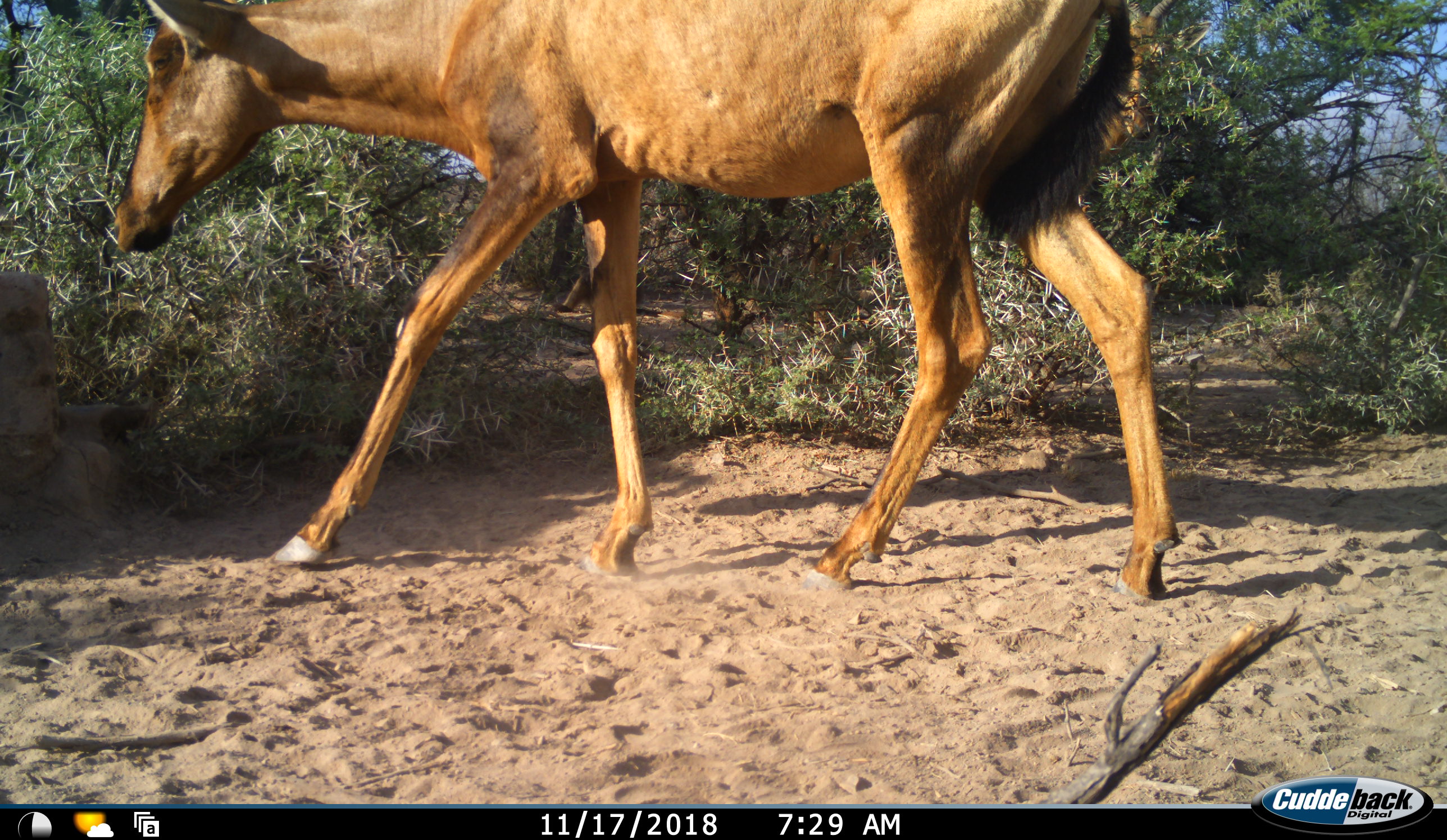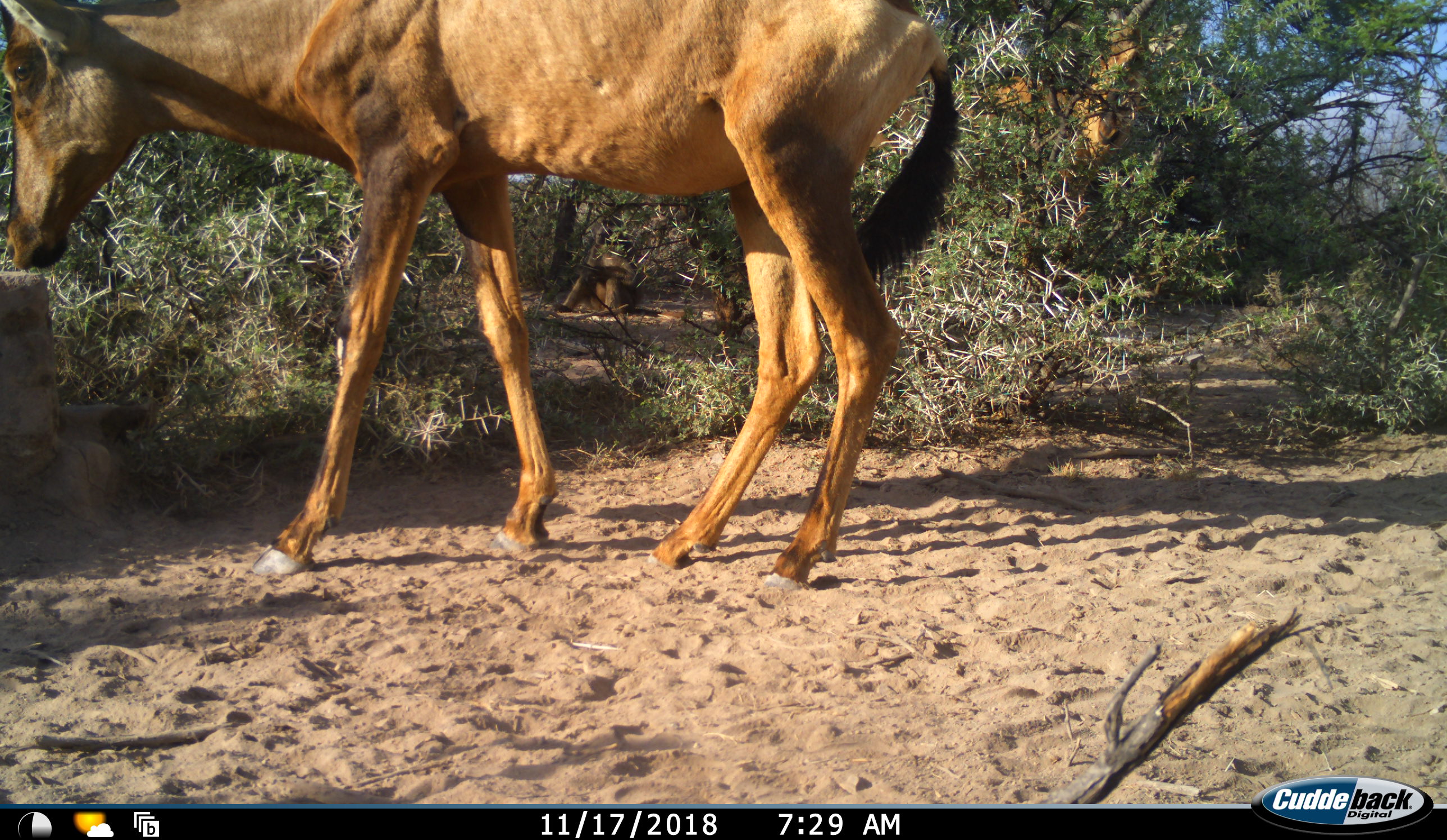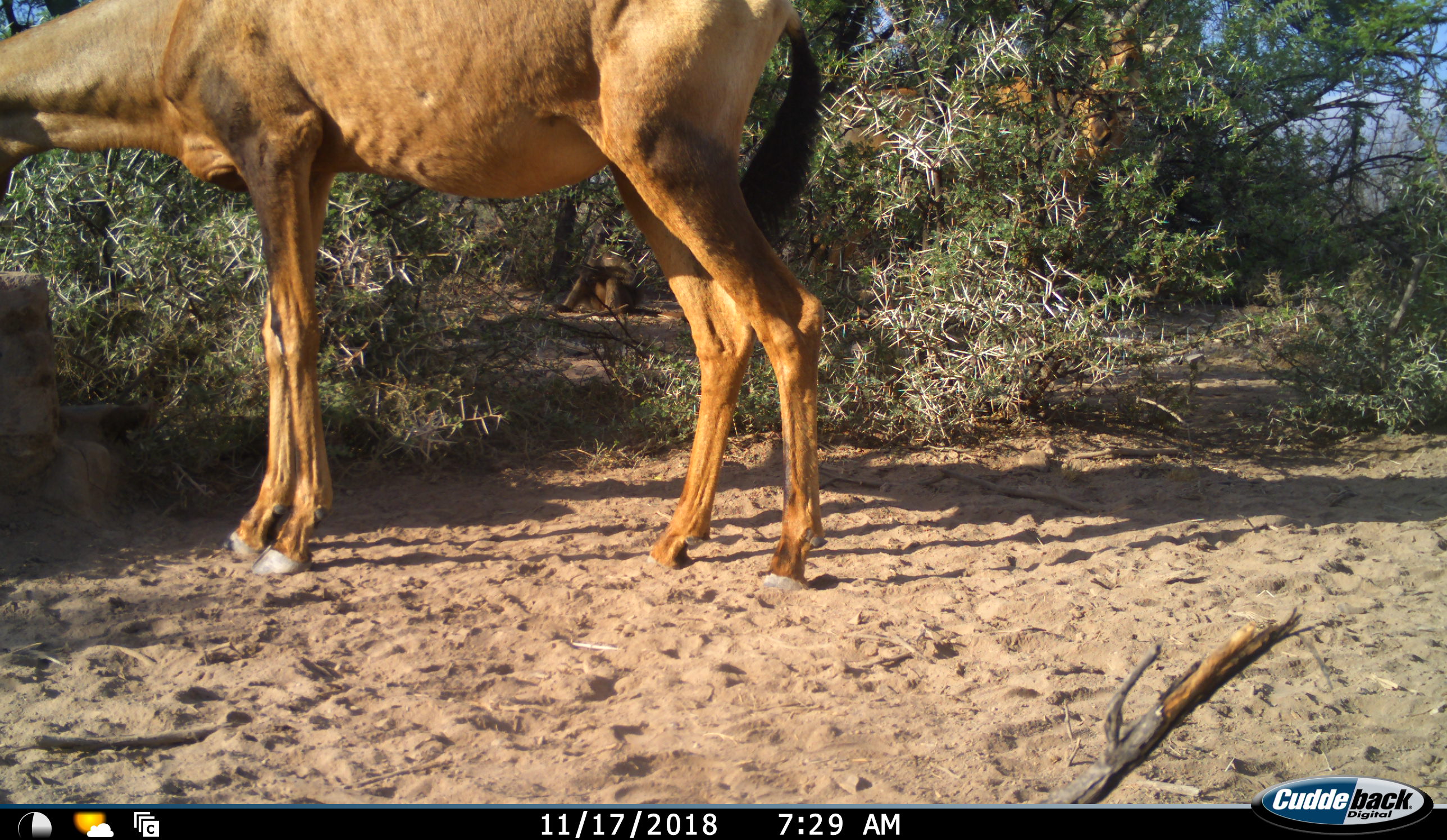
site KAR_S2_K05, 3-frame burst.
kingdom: Animalia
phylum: Chordata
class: Mammalia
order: Artiodactyla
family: Bovidae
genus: Alcelaphus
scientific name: Alcelaphus buselaphus caama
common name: red hartebeest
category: hartebeestred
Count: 2.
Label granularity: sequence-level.